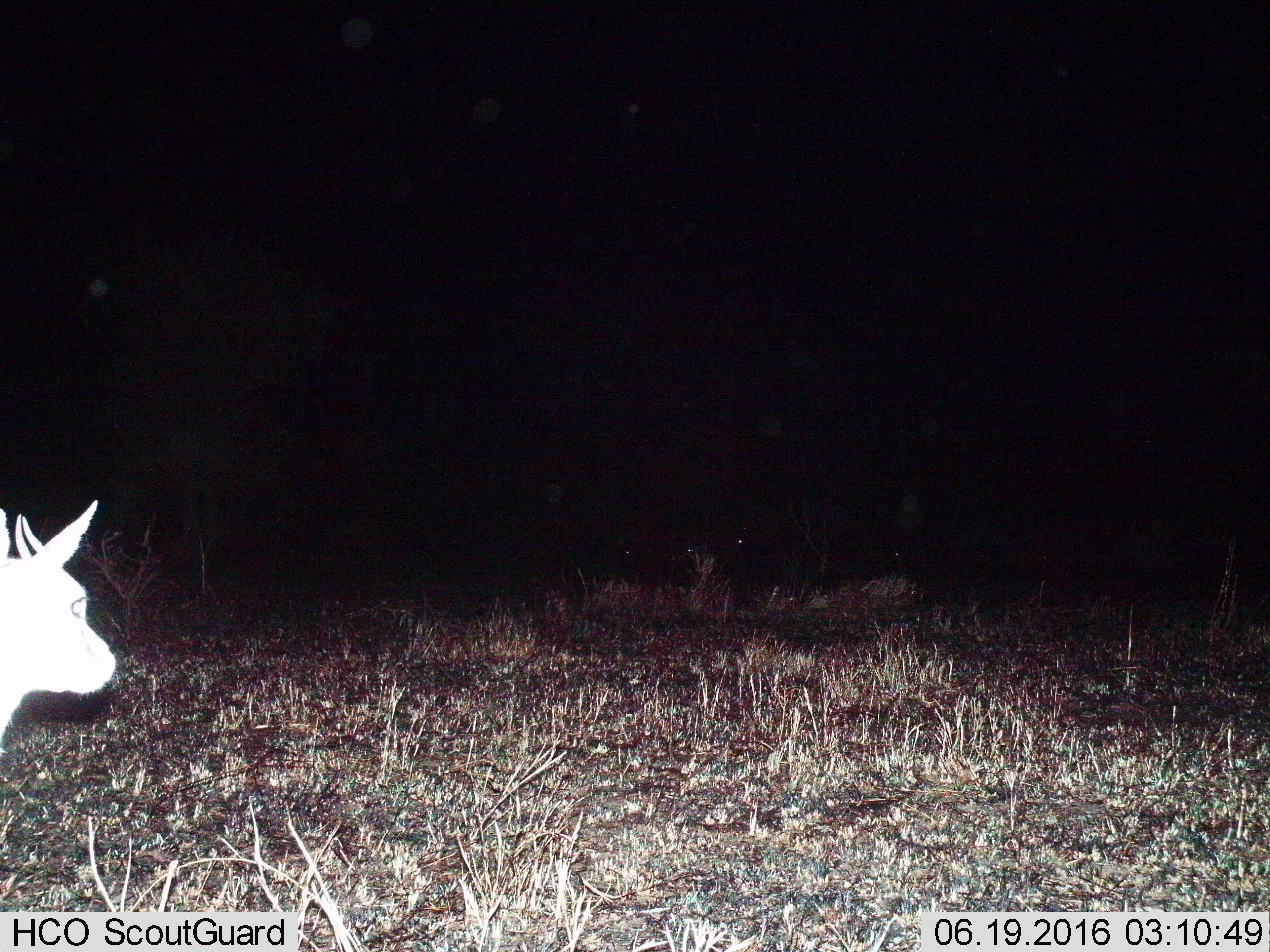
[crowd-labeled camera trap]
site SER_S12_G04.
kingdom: Animalia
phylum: Chordata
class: Mammalia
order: Artiodactyla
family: Bovidae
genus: Eudorcas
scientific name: Eudorcas thomsonii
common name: thomson's gazelle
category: gazellethomsons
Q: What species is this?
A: Gazellethomsons (thomson's gazelle) (Eudorcas thomsonii).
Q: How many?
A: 1.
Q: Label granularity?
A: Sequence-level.